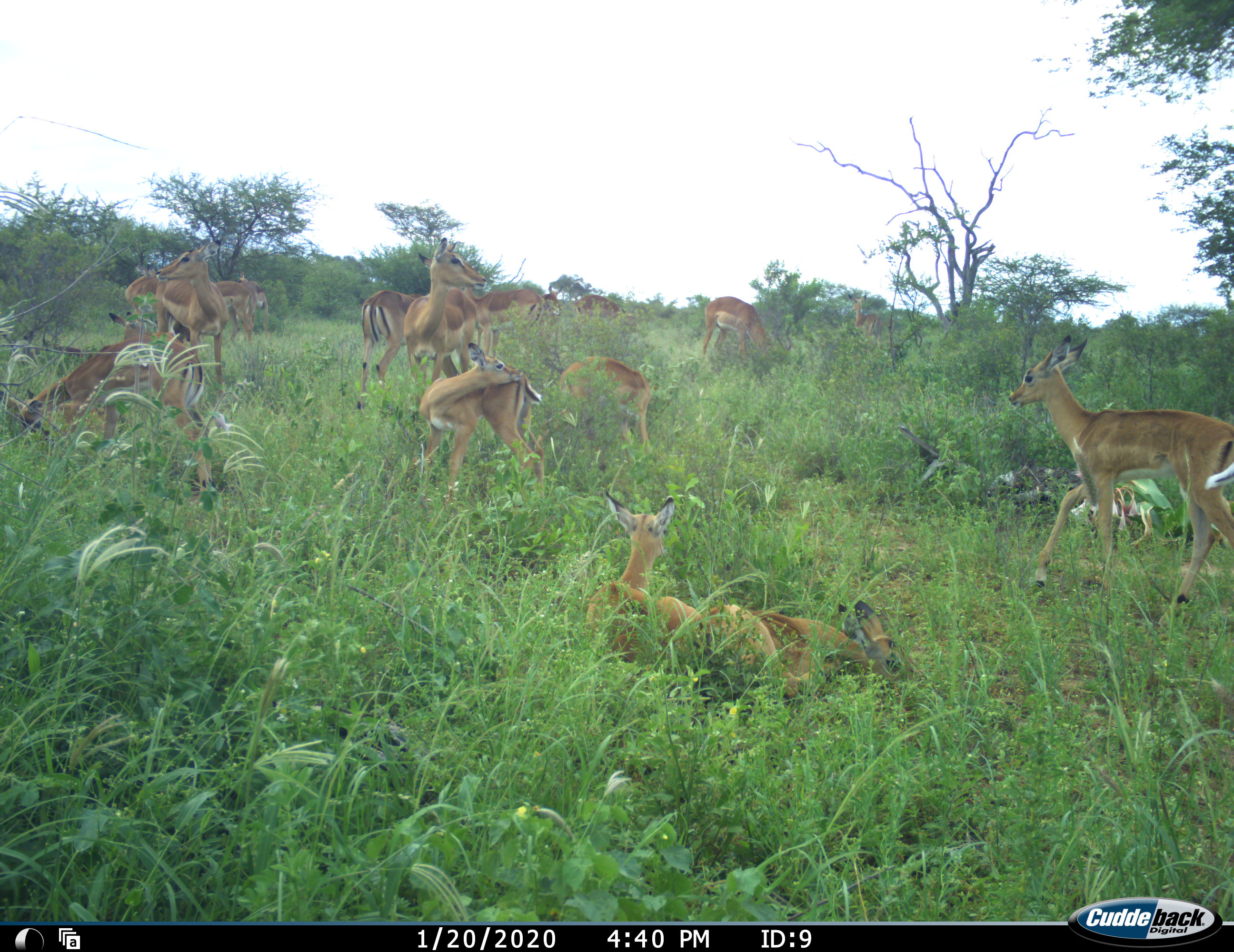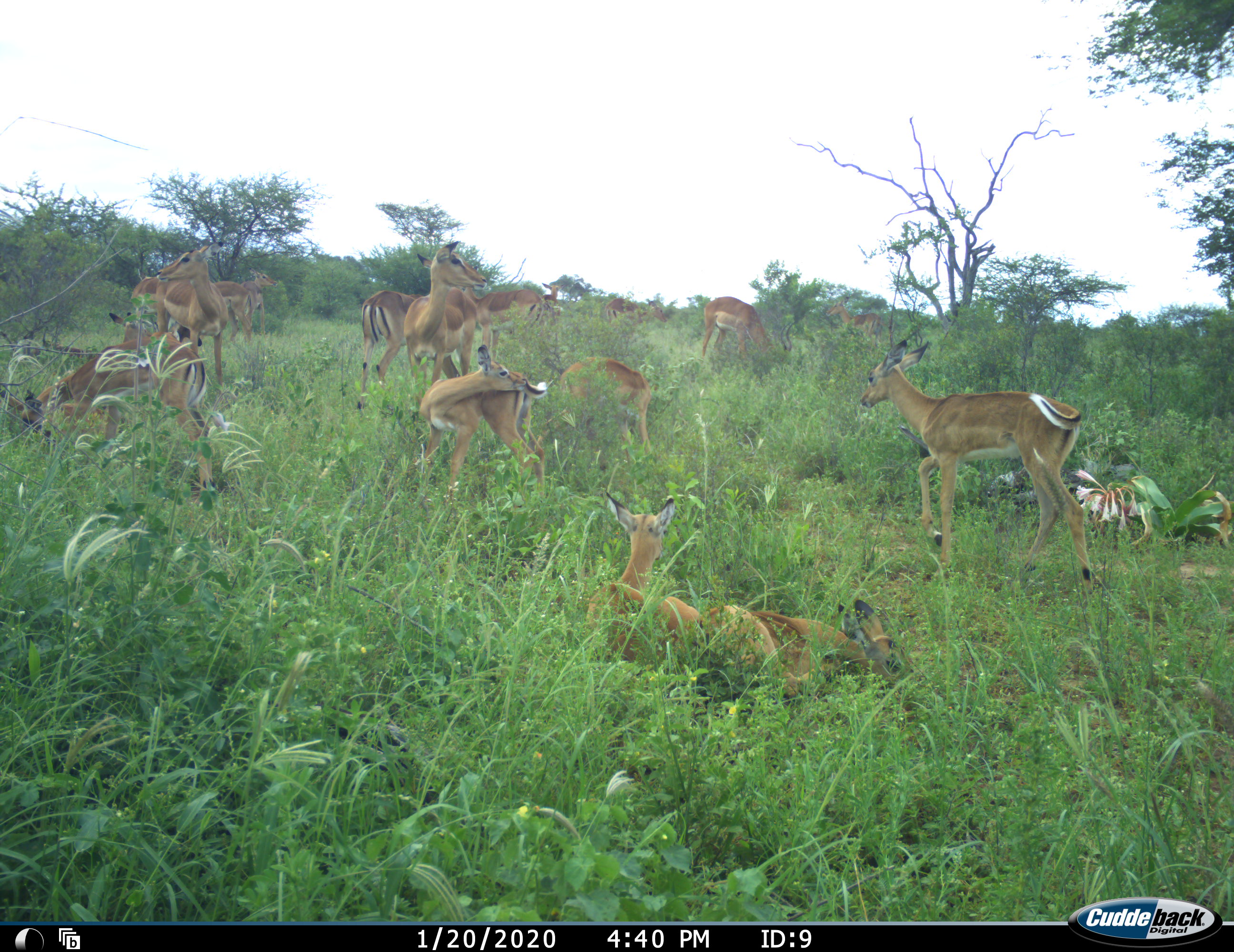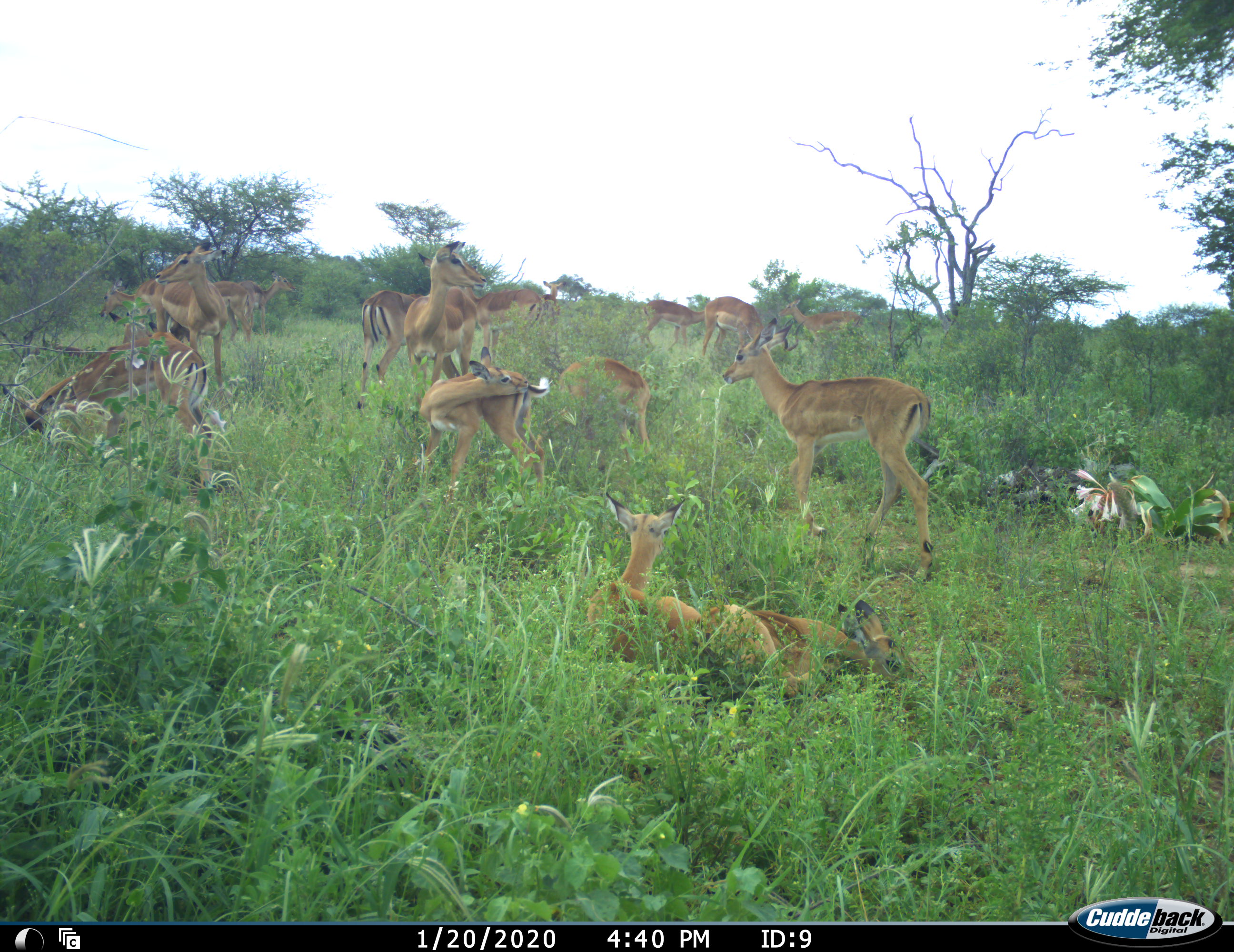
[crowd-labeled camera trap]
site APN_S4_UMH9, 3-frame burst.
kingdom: Animalia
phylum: Chordata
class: Mammalia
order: Artiodactyla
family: Bovidae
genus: Aepyceros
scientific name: Aepyceros melampus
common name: impala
Impala (Aepyceros melampus), count 11-50. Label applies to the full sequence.